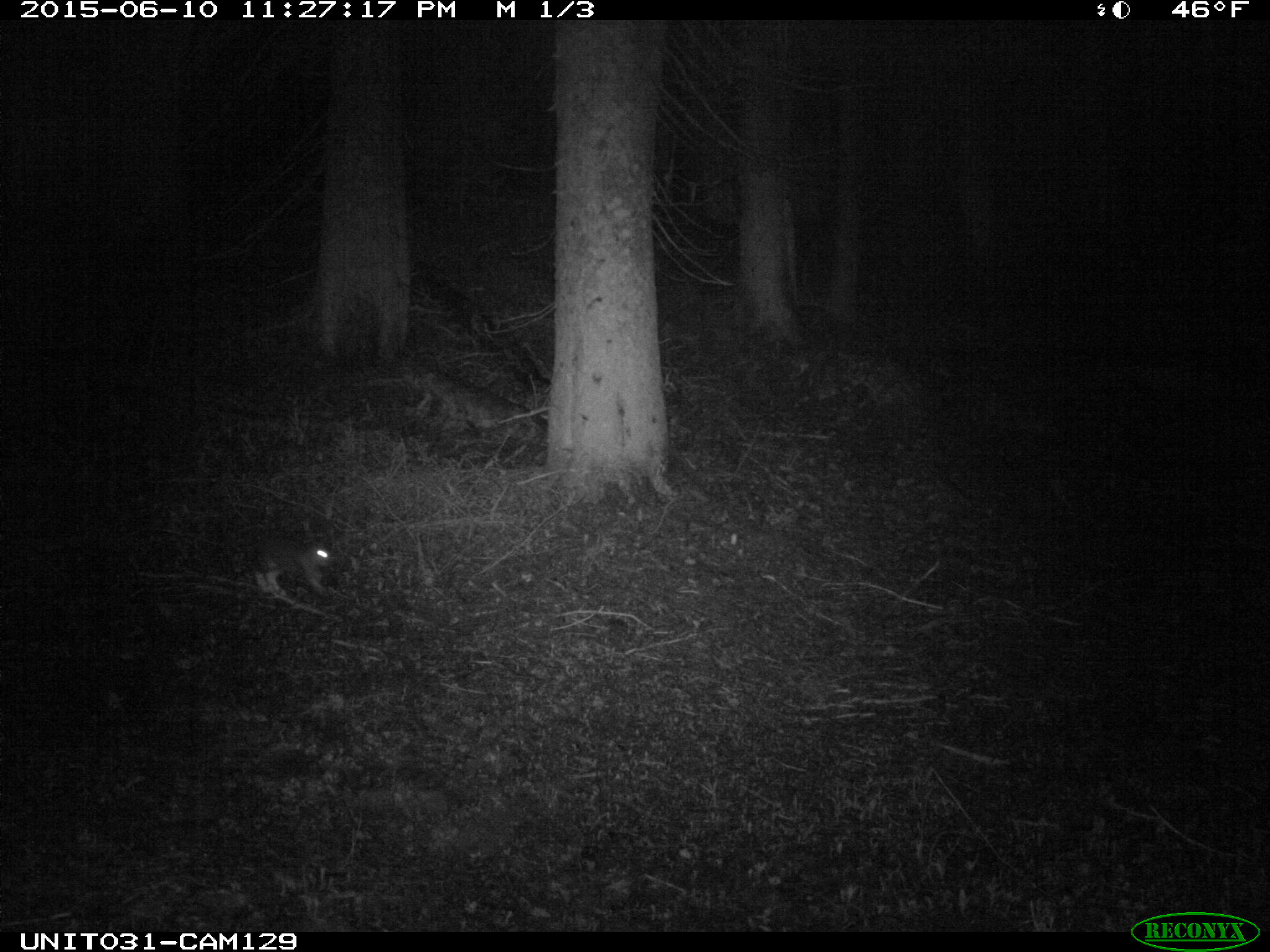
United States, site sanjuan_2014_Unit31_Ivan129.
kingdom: Animalia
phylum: Chordata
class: Mammalia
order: Lagomorpha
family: Leporidae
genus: Lepus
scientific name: Lepus americanus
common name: snowshoe hare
Lepus americanus (snowshoe hare).